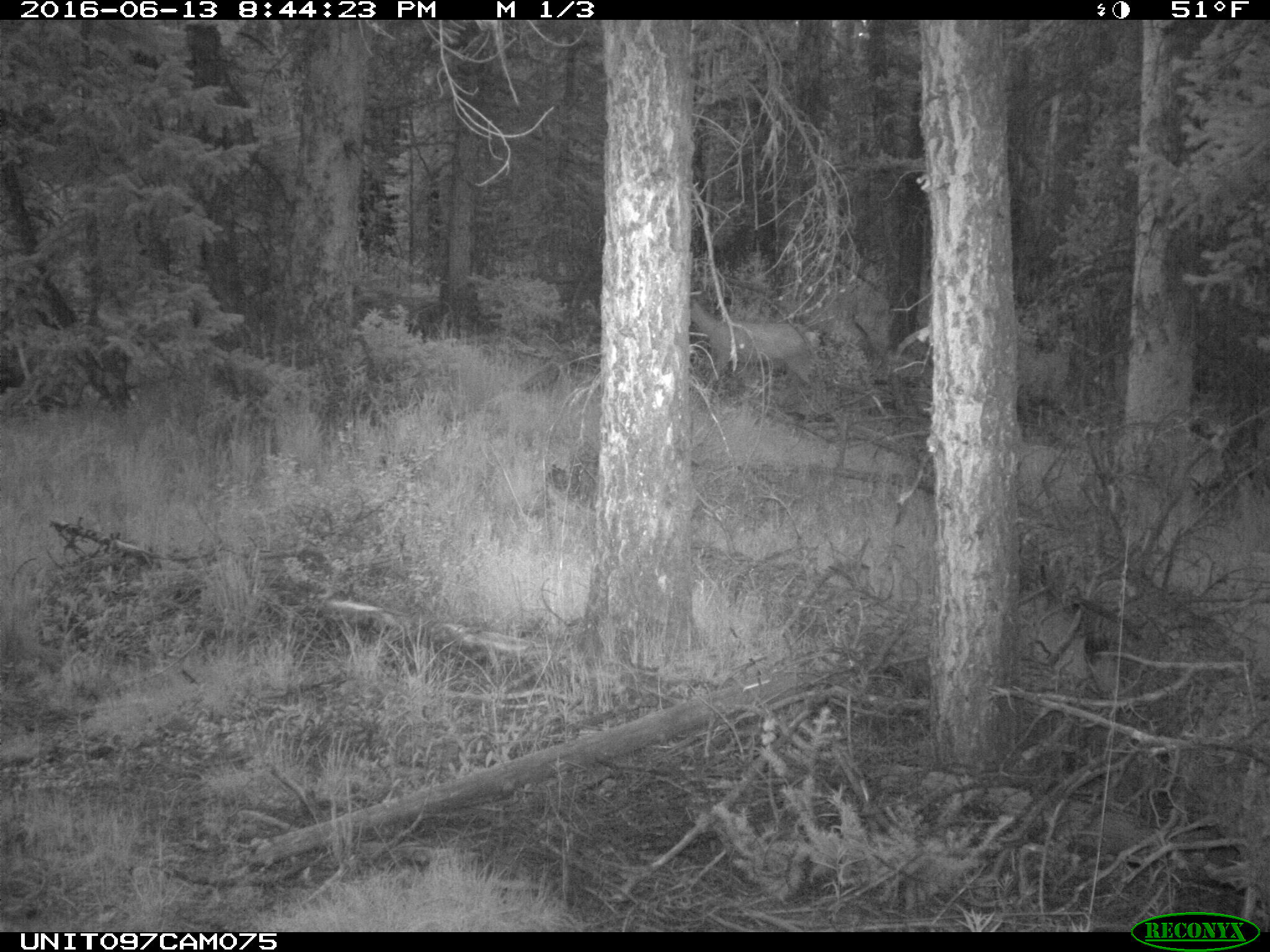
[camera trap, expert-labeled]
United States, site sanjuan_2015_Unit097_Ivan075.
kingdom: Animalia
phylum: Chordata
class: Mammalia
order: Artiodactyla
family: Cervidae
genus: Odocoileus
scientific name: Odocoileus hemionus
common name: mule deer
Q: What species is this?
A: Odocoileus hemionus (mule deer).